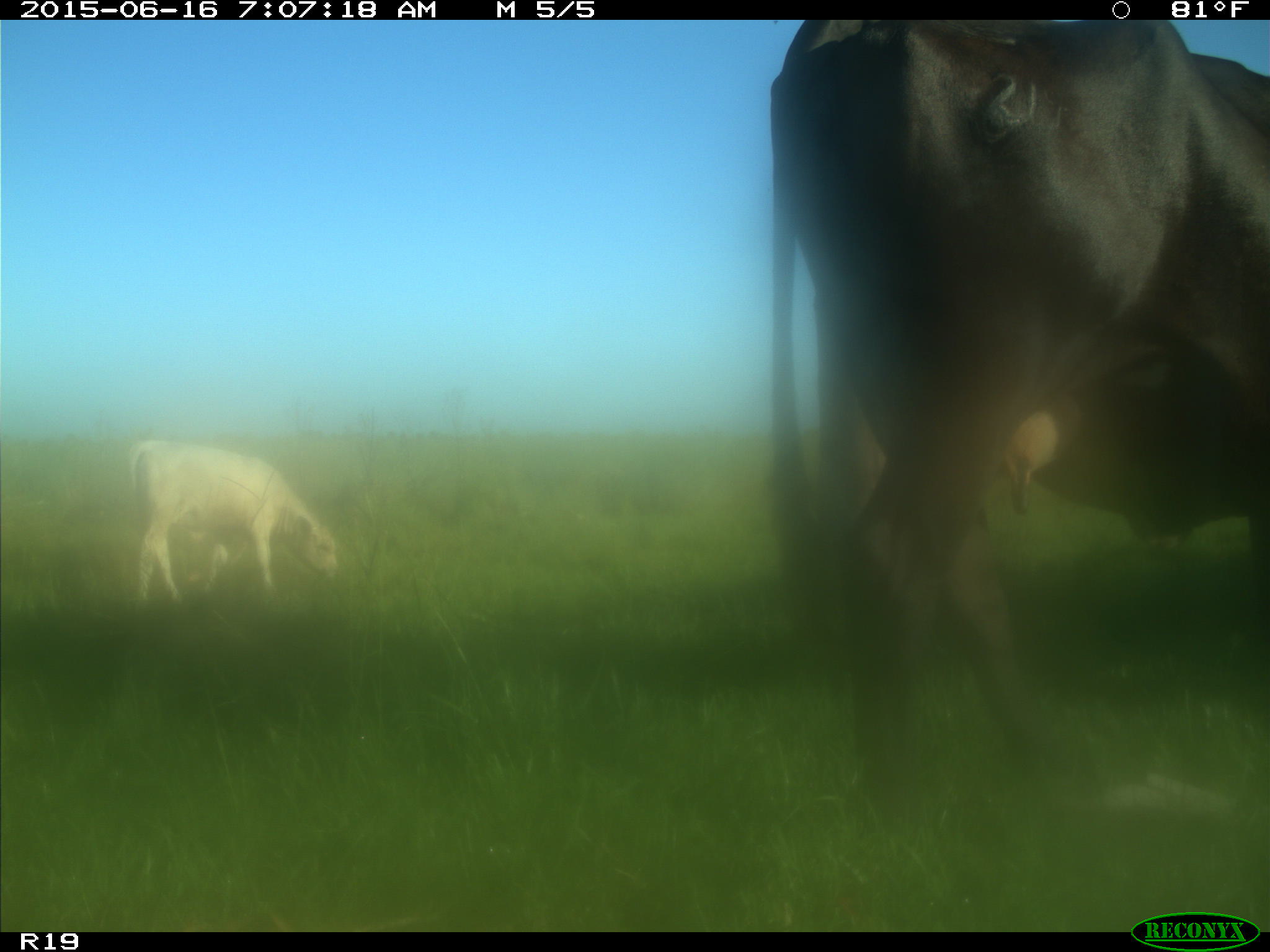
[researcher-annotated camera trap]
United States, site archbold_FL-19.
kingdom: Animalia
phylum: Chordata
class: Mammalia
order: Artiodactyla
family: Bovidae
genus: Bos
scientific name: Bos taurus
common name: domestic cow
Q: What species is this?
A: Bos taurus (domestic cow).